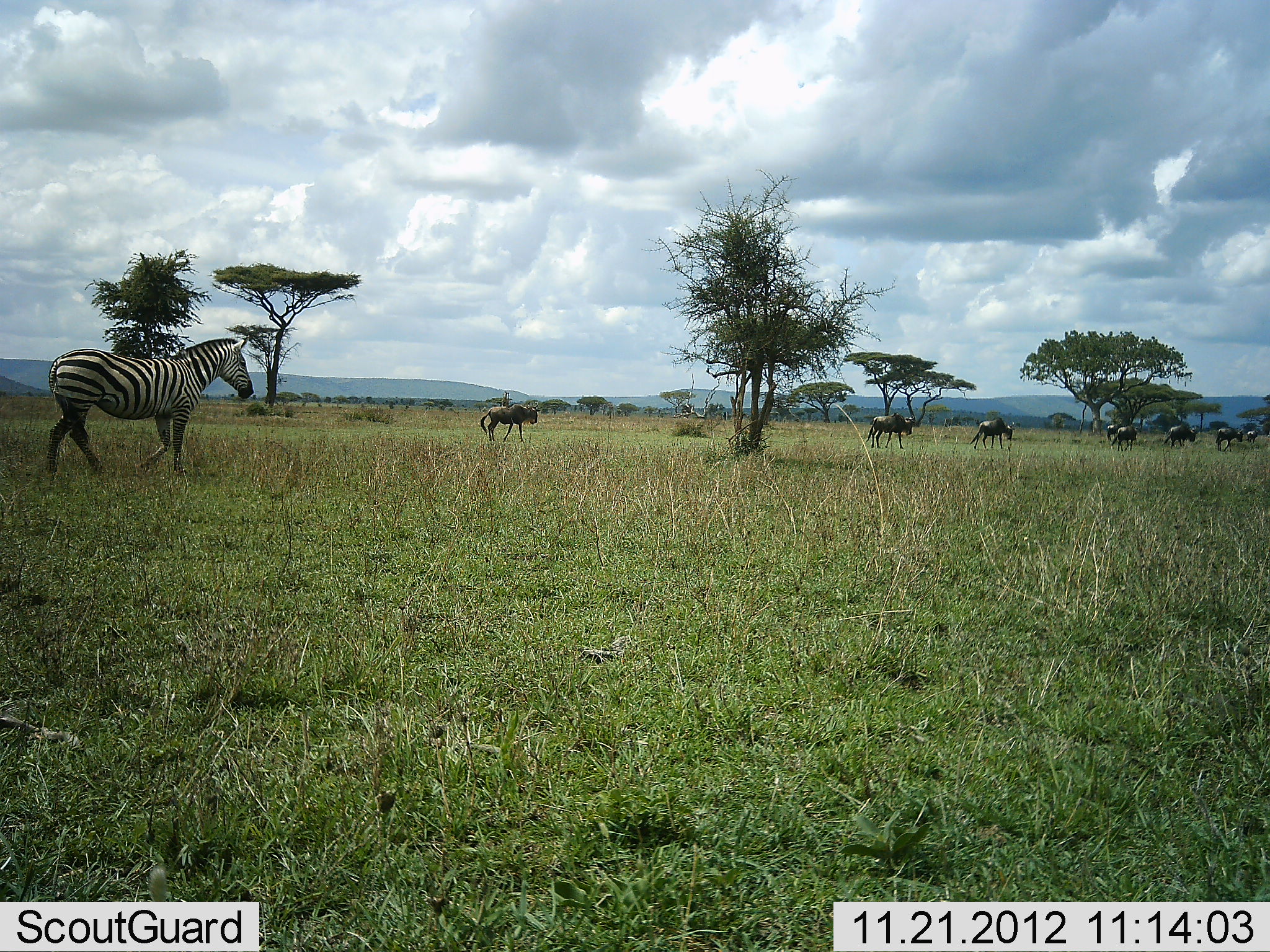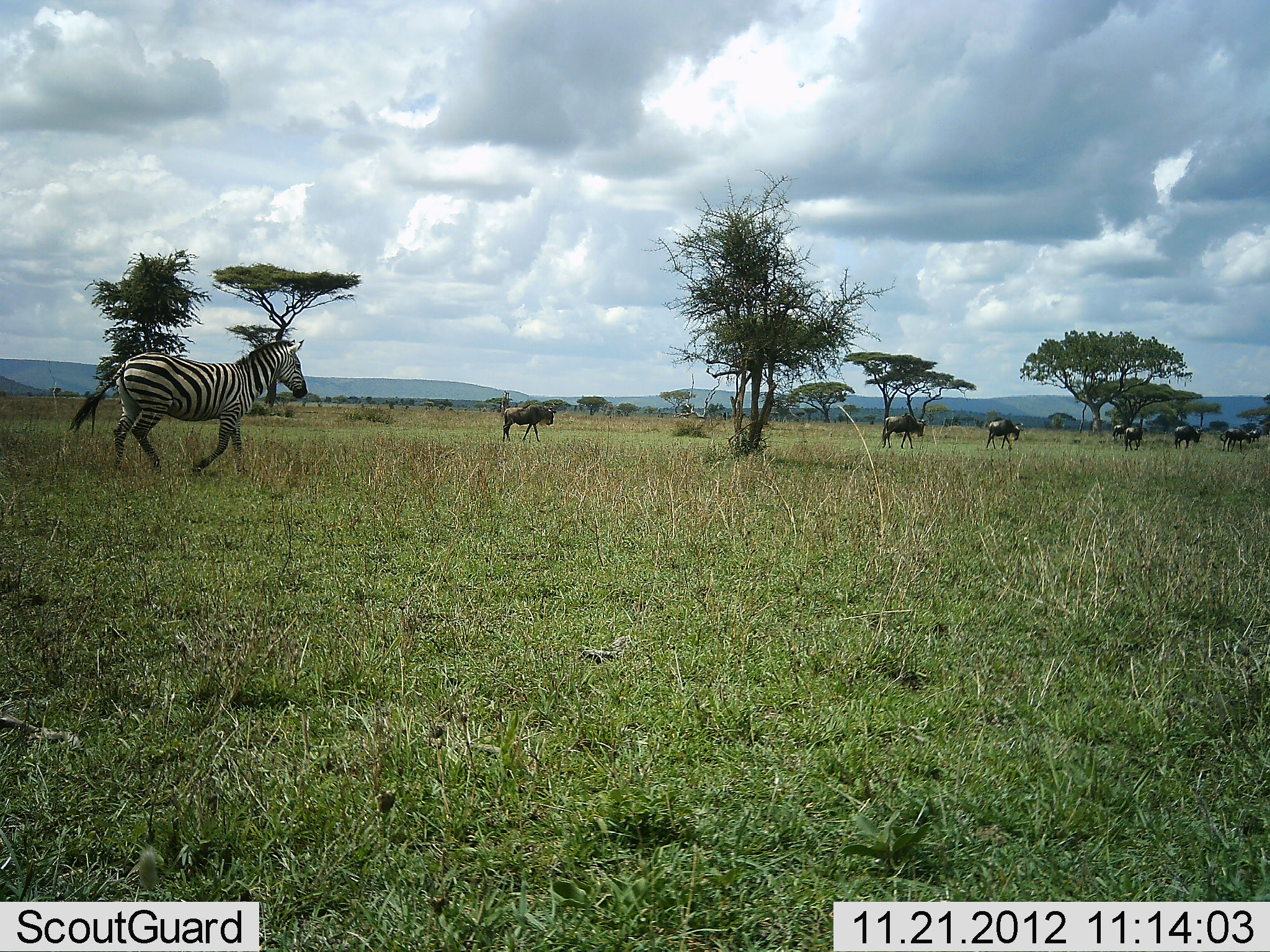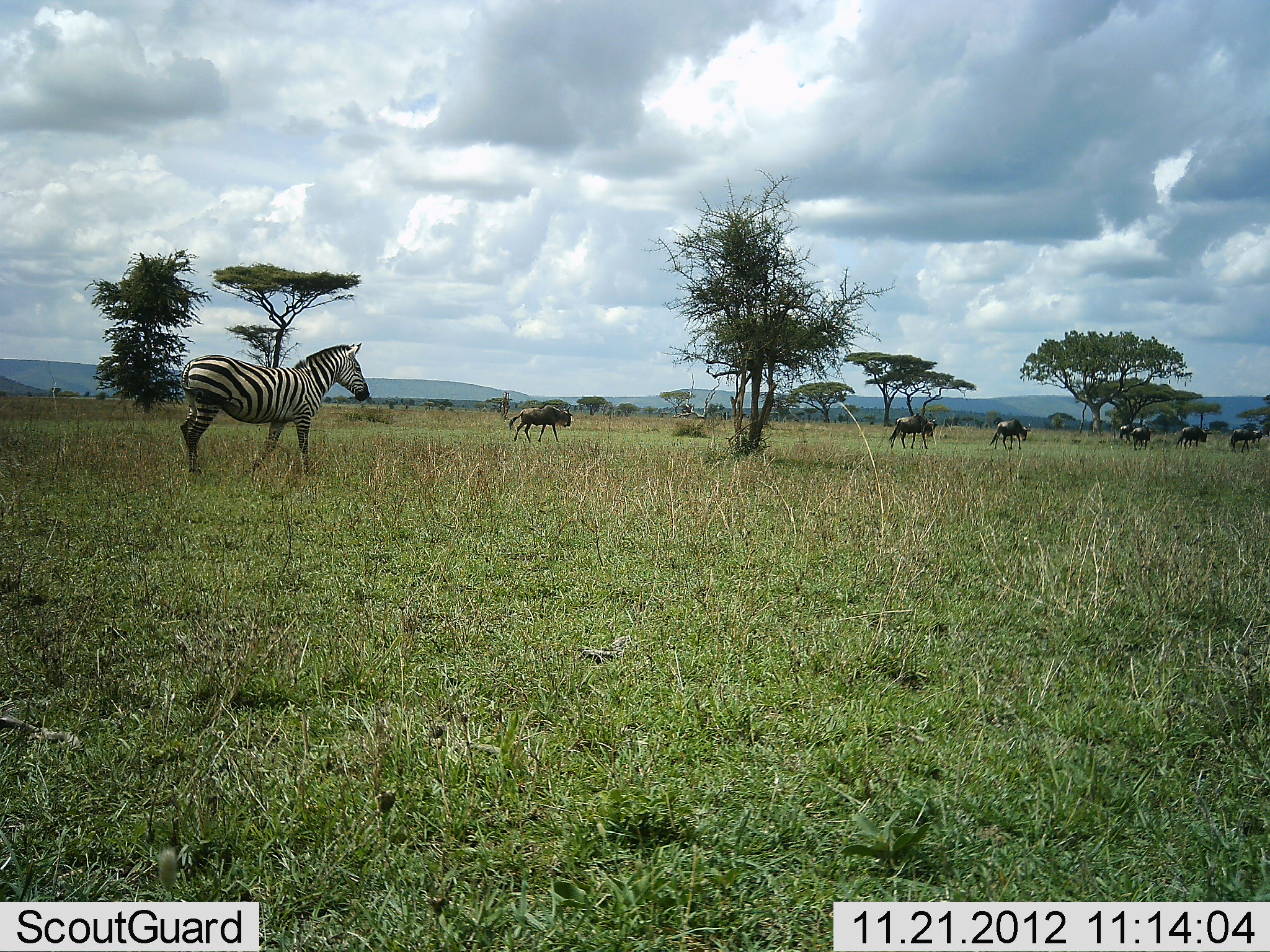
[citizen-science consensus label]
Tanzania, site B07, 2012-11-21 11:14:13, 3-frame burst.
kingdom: Animalia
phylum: Chordata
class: Mammalia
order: Artiodactyla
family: Bovidae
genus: Connochaetes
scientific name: Connochaetes taurinus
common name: blue wildebeest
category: wildebeest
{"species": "wildebeest (blue wildebeest) (Connochaetes taurinus)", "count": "7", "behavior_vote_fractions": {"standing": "10%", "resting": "0%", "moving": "100%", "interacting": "0%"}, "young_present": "0%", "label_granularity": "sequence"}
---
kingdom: Animalia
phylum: Chordata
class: Mammalia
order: Perissodactyla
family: Equidae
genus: Equus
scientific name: Equus quagga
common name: plains zebra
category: zebra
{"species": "zebra (plains zebra) (Equus quagga)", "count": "1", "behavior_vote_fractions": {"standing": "9%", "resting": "0%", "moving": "100%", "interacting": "0%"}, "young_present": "0%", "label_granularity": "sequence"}